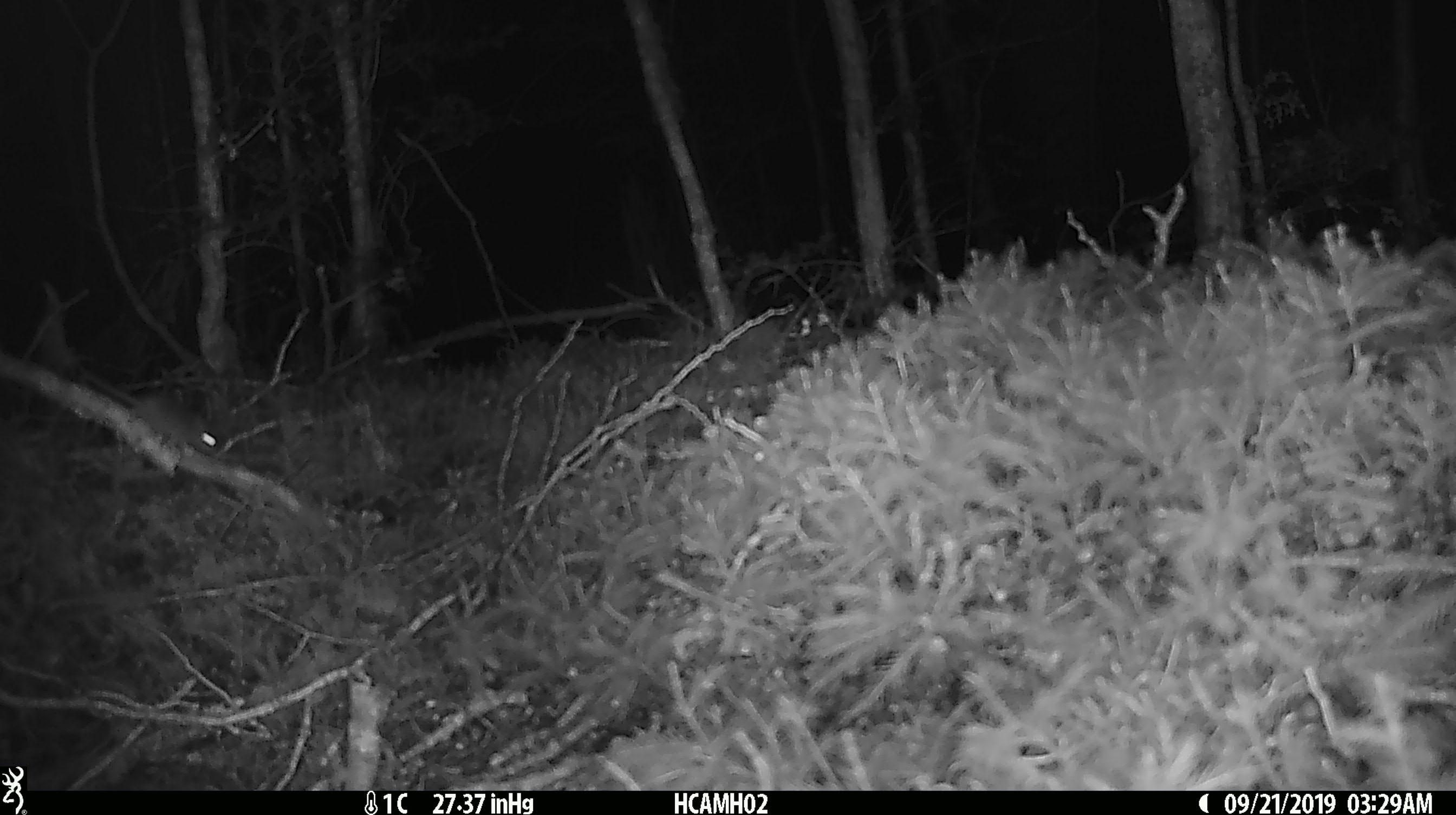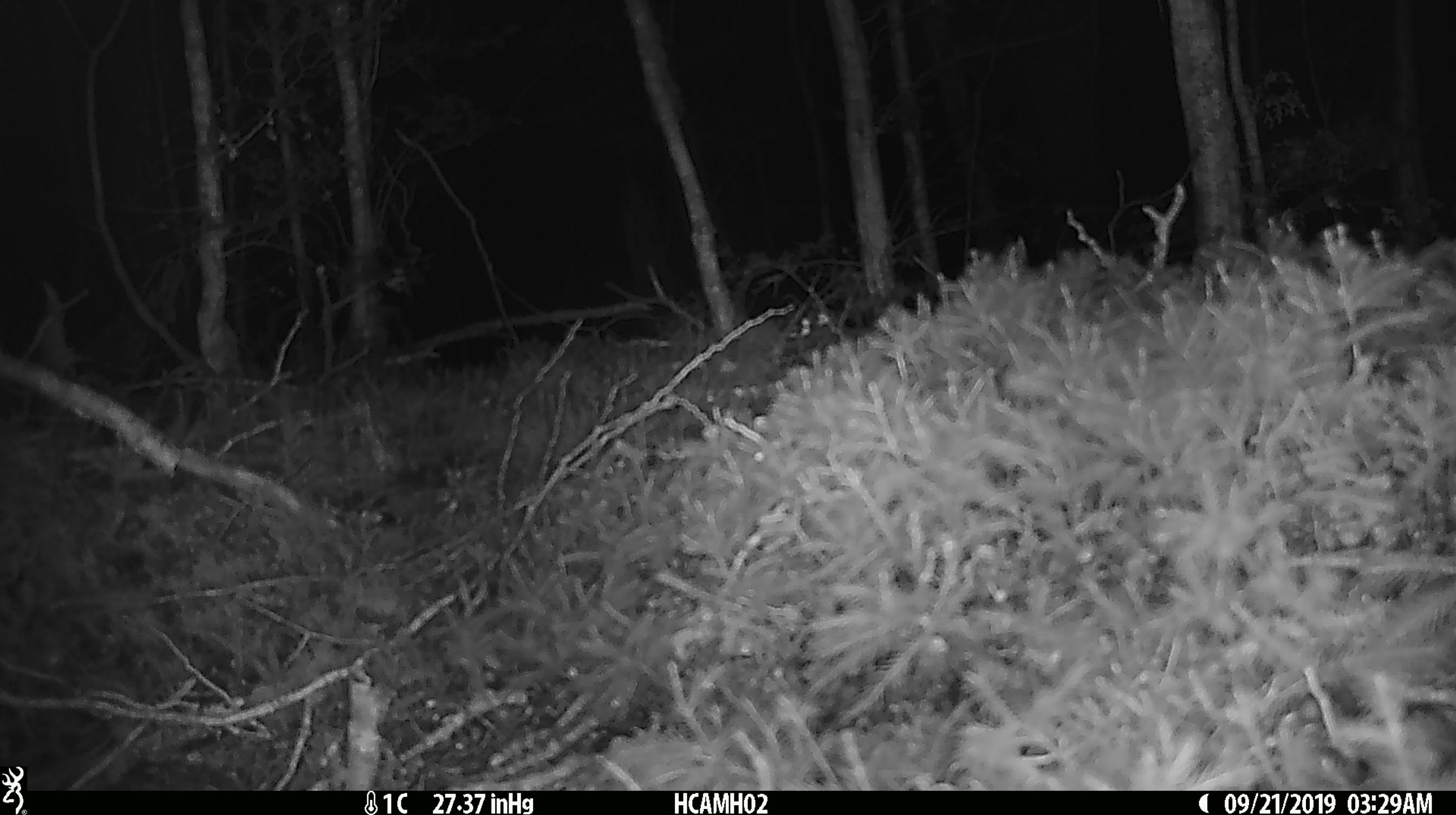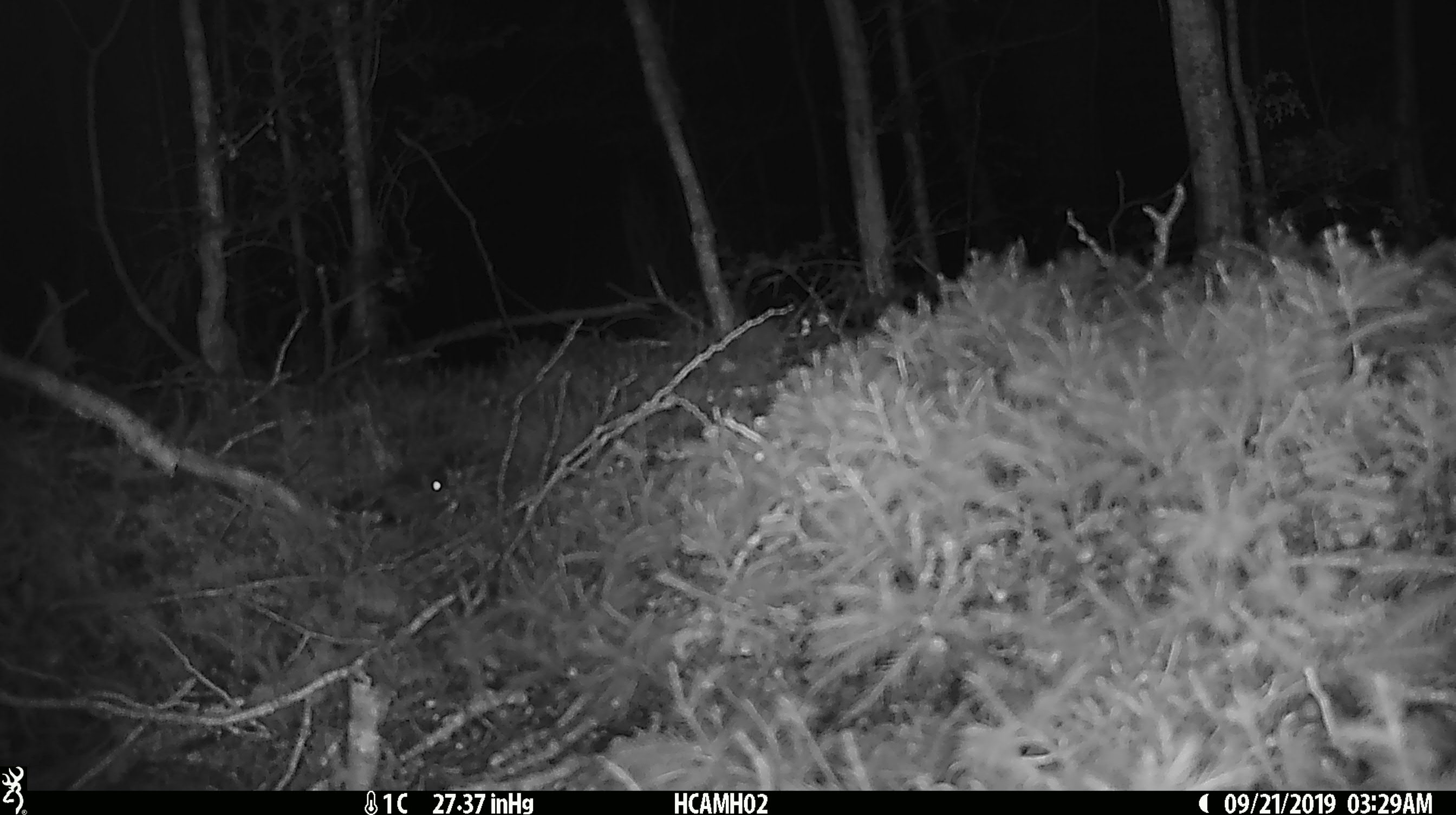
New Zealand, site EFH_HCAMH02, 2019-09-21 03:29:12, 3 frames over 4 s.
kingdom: Animalia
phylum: Chordata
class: Mammalia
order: Rodentia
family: Muridae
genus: Mus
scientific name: Mus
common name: mouse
Mouse (Mus).